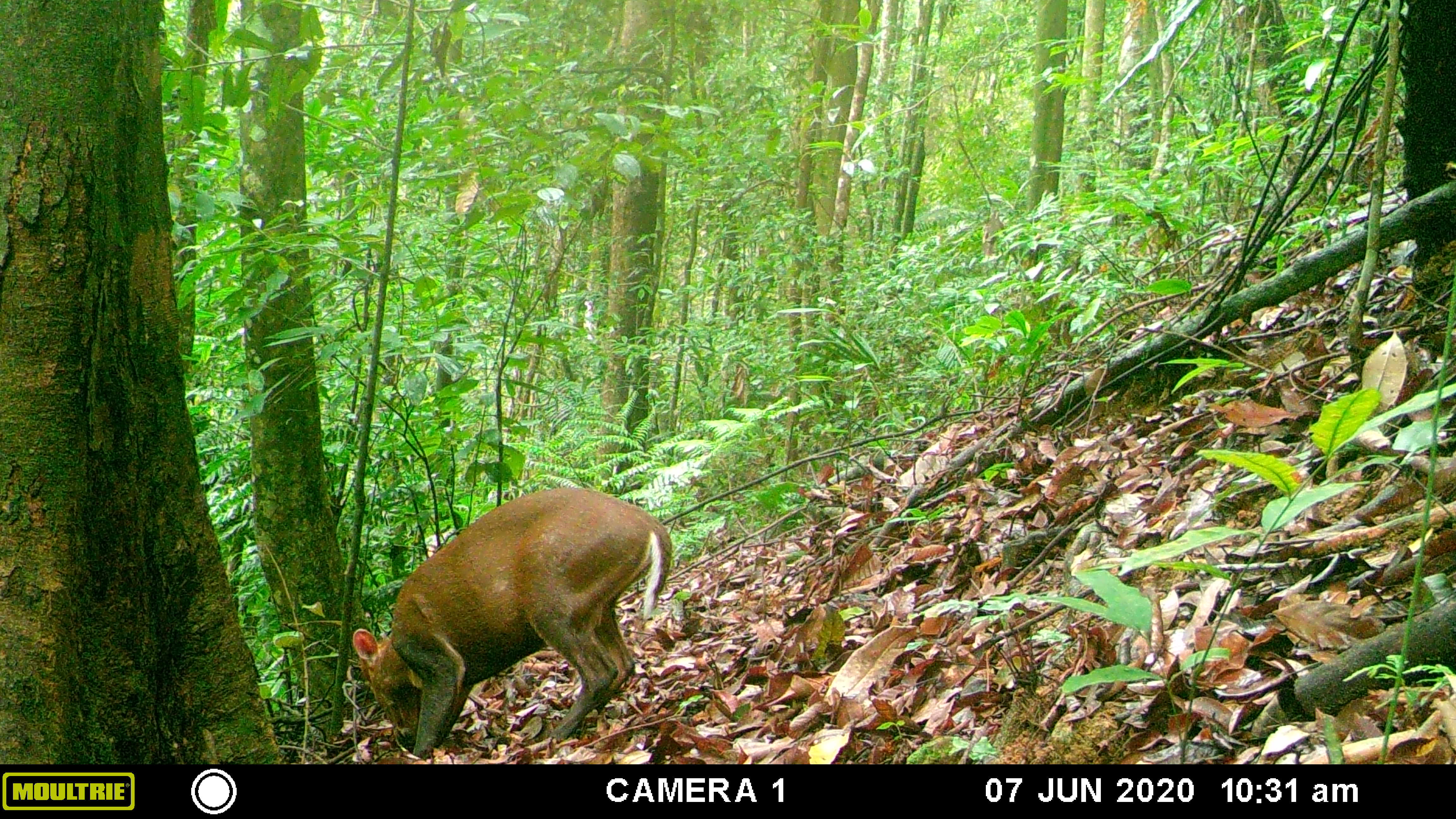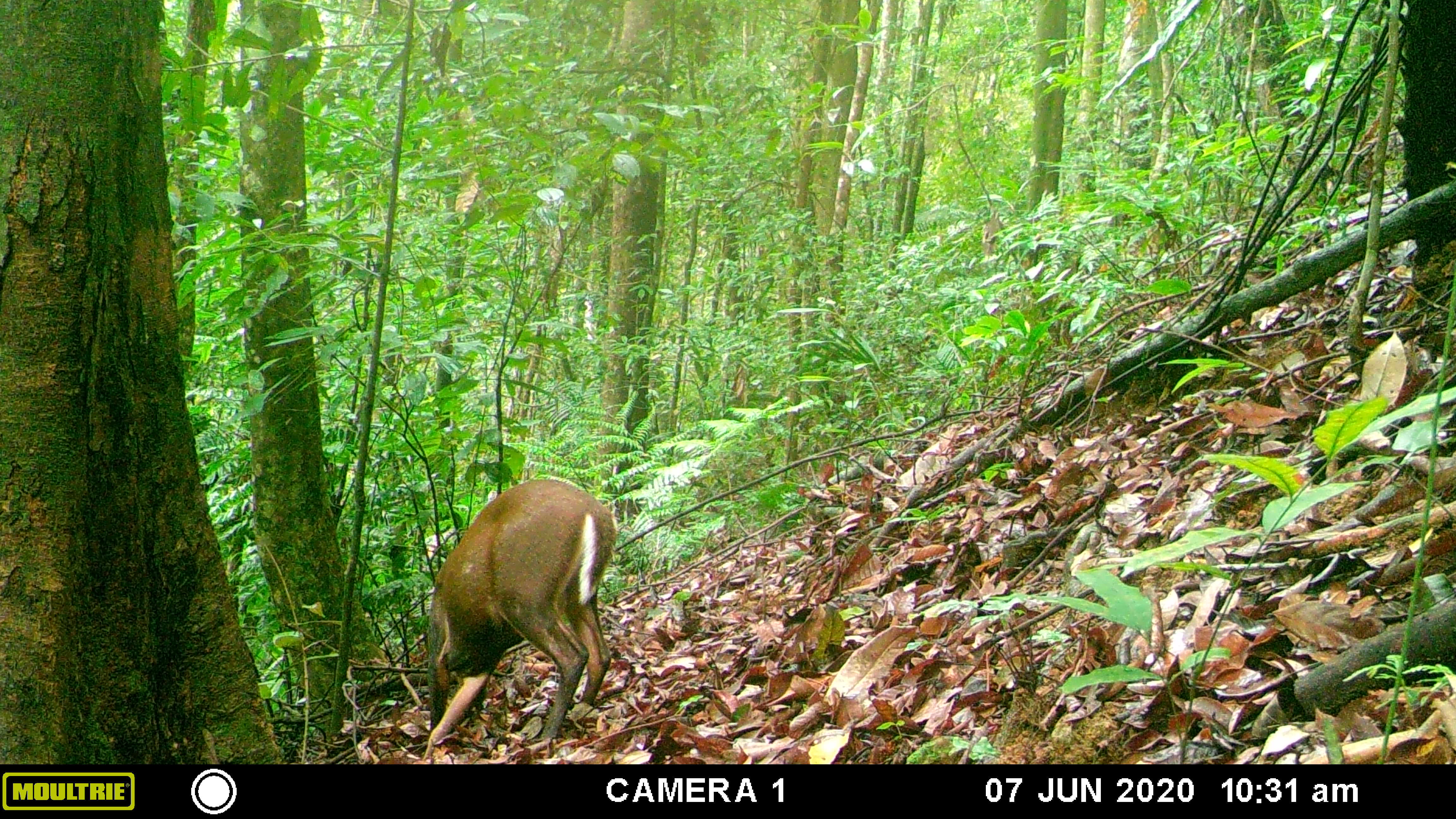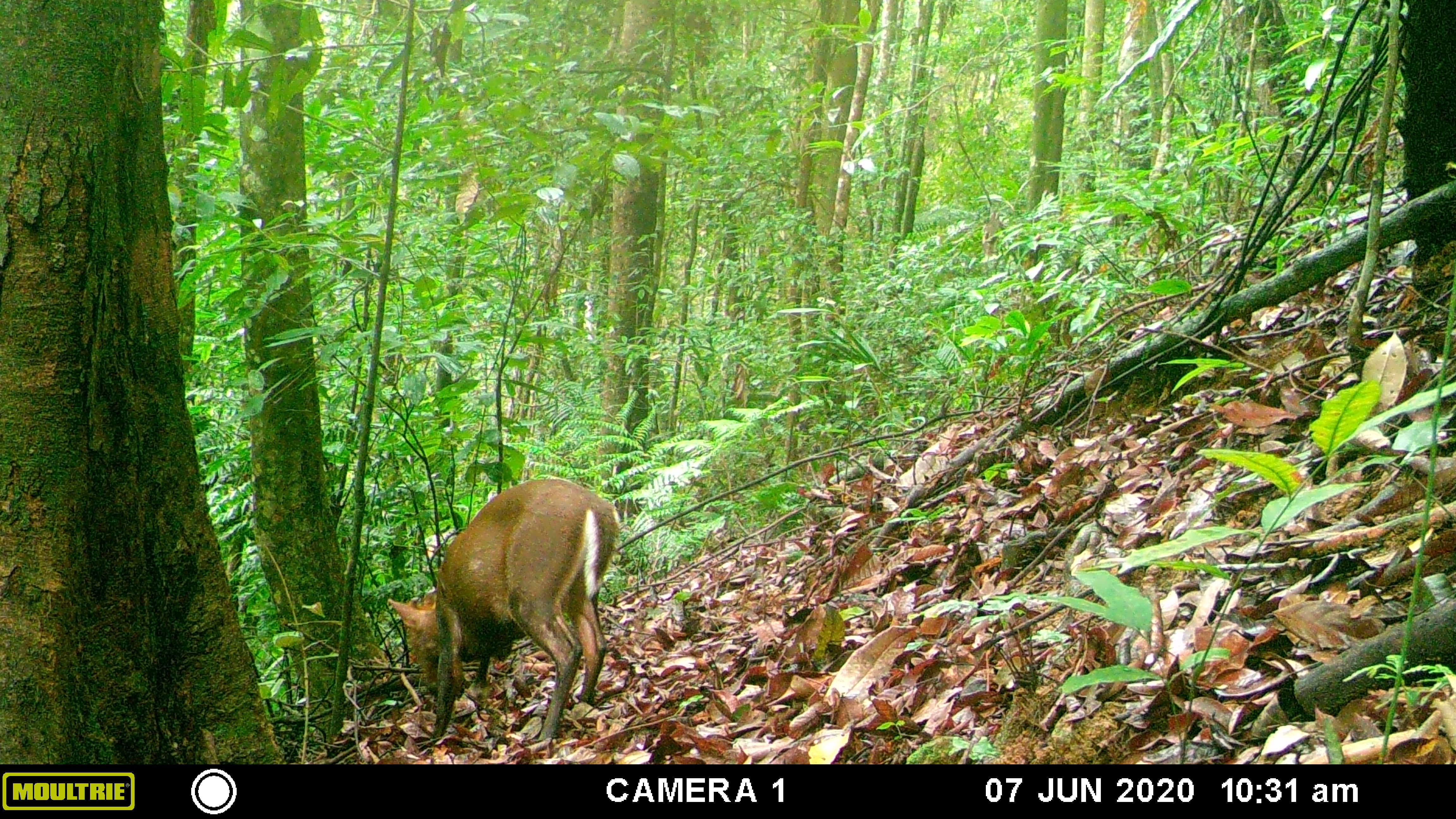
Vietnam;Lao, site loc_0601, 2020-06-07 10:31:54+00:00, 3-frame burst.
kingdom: Animalia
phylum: Chordata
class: Mammalia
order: Artiodactyla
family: Cervidae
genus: Muntiacus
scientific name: Muntiacus rooseveltorum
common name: roosevelt's muntjac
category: roosevelts muntjac group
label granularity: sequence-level